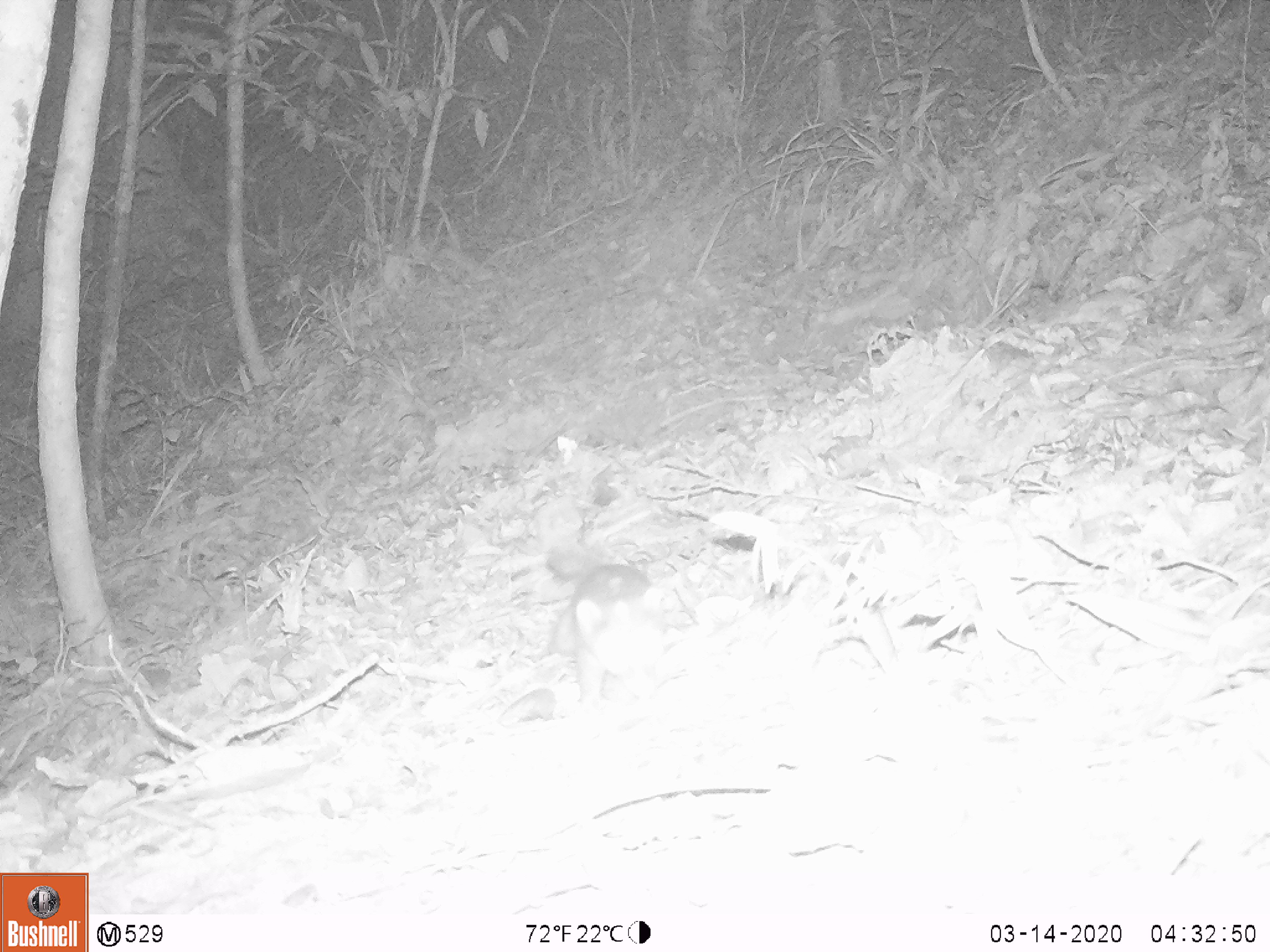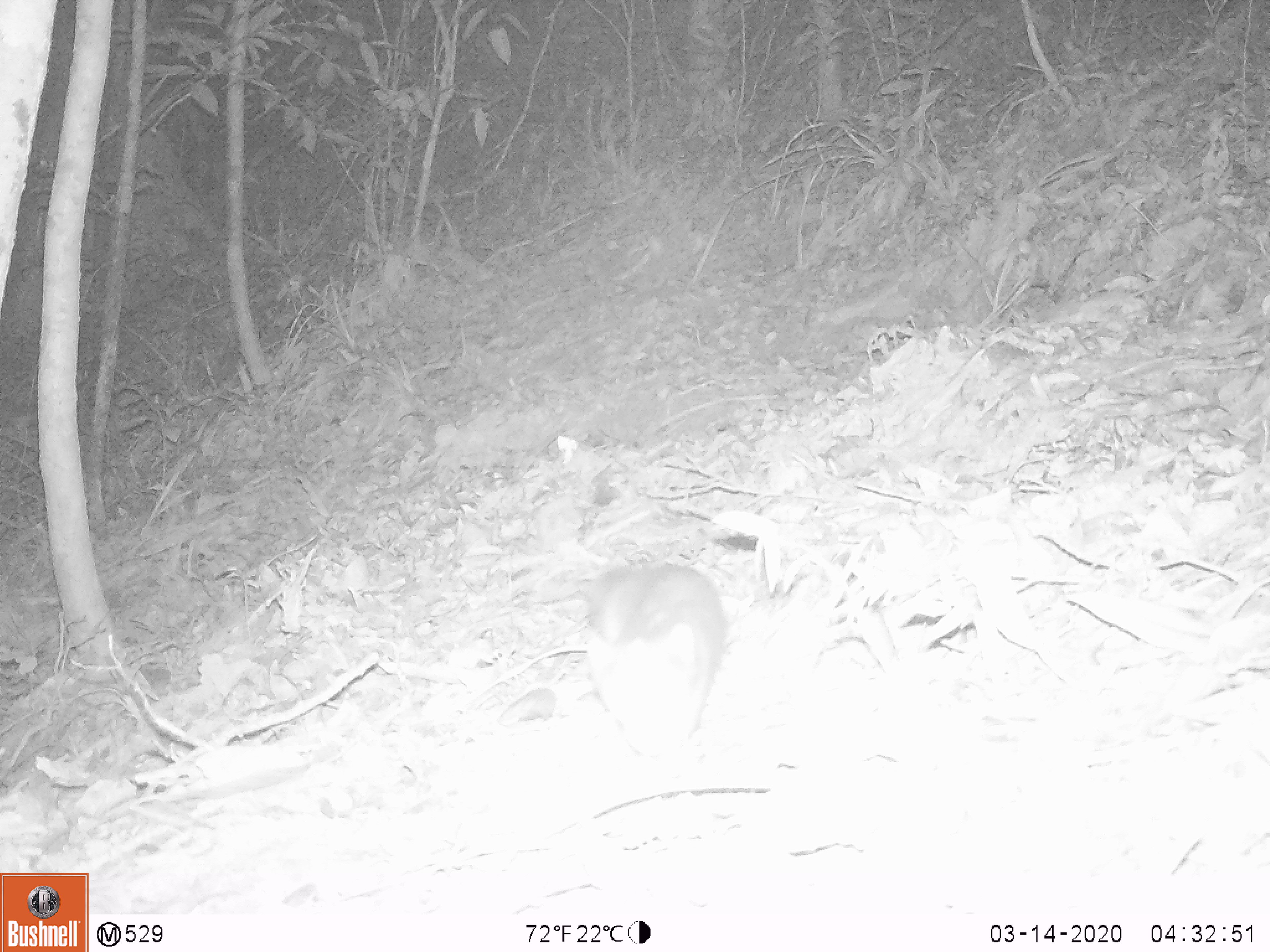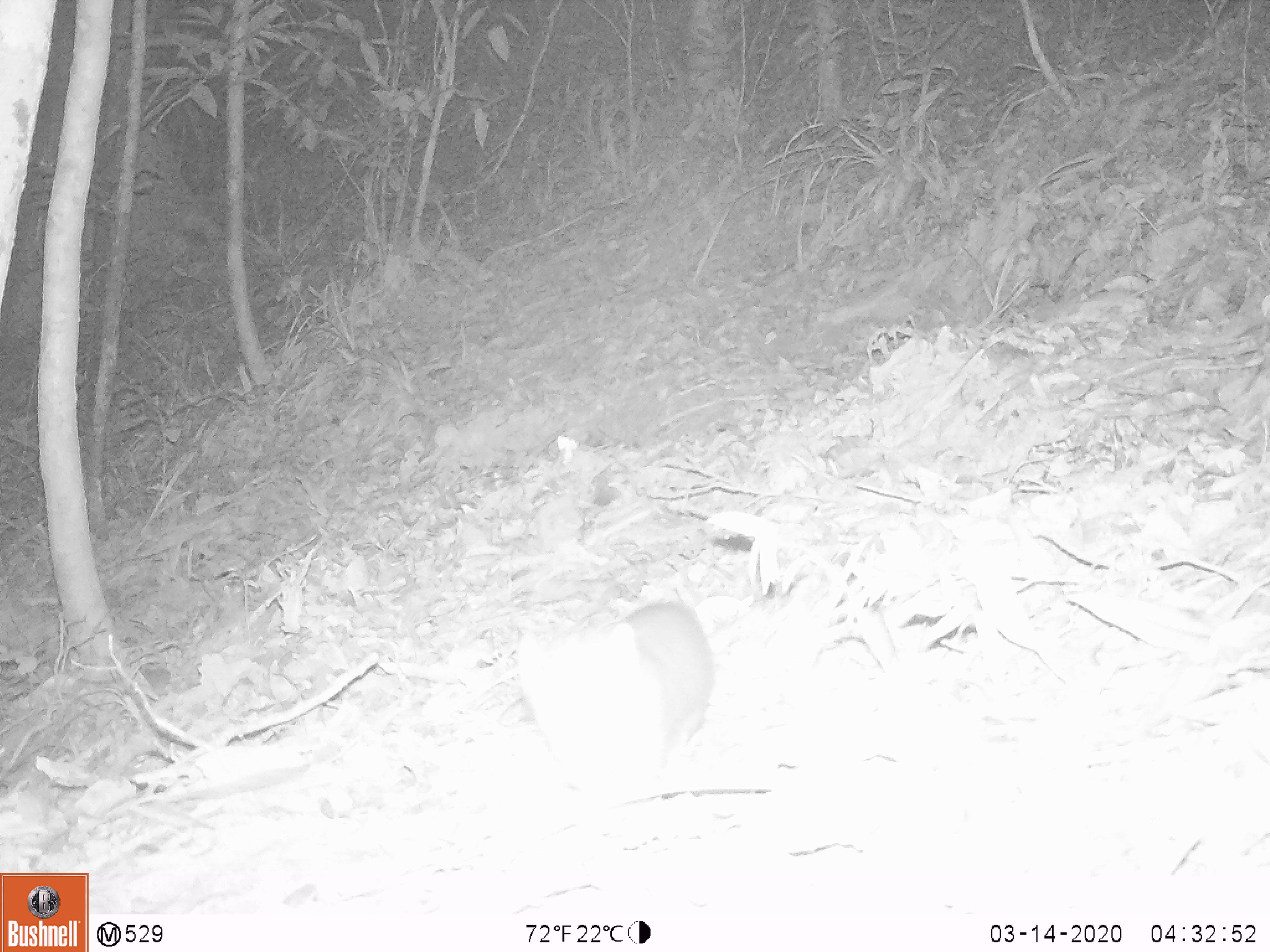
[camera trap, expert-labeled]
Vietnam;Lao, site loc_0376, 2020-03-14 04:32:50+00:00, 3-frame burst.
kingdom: Animalia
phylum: Chordata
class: Mammalia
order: Carnivora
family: Mustelidae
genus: Melogale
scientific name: Melogale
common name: ferret badger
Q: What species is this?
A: Ferret badger (Melogale).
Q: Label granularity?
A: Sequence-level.